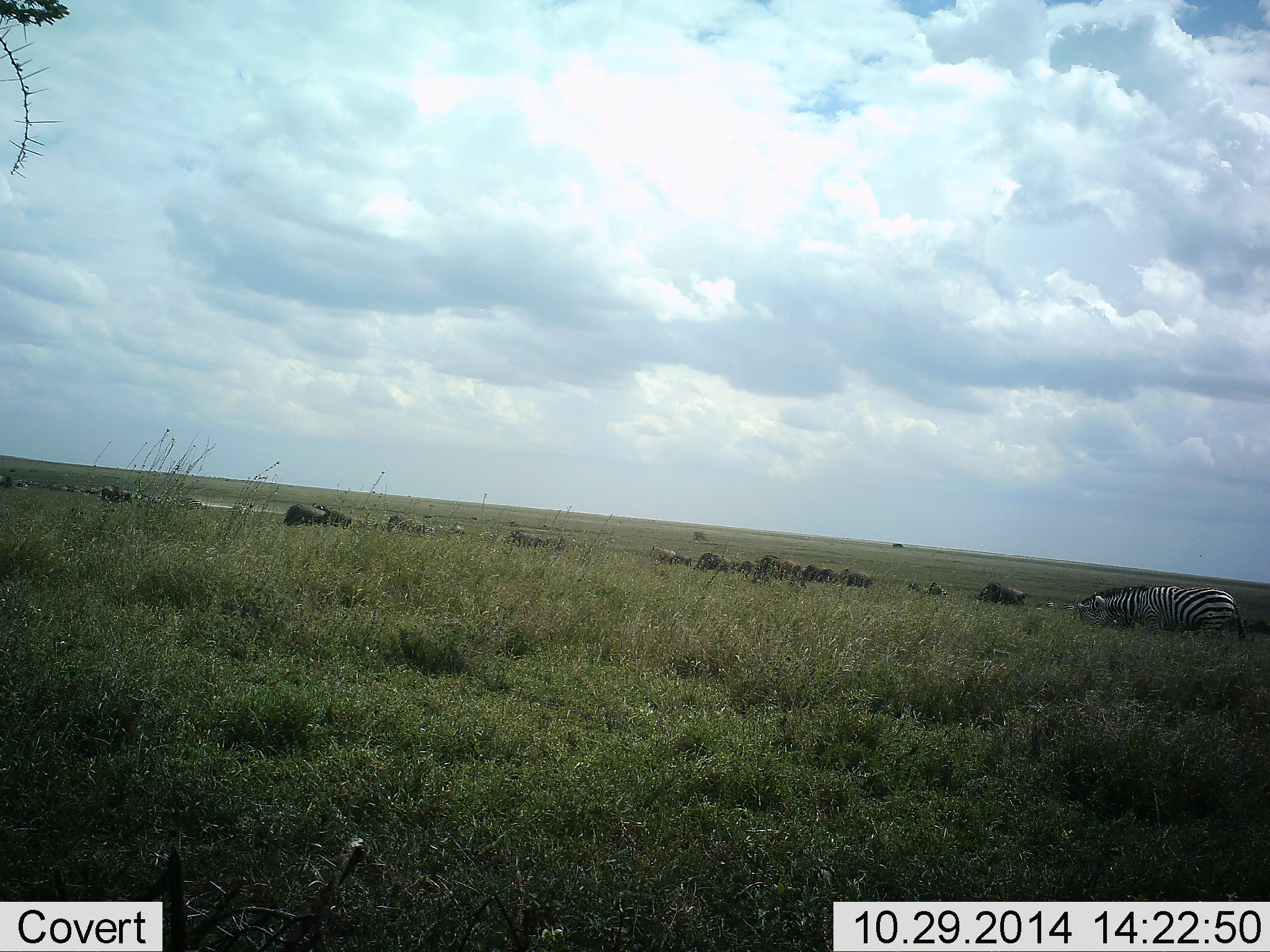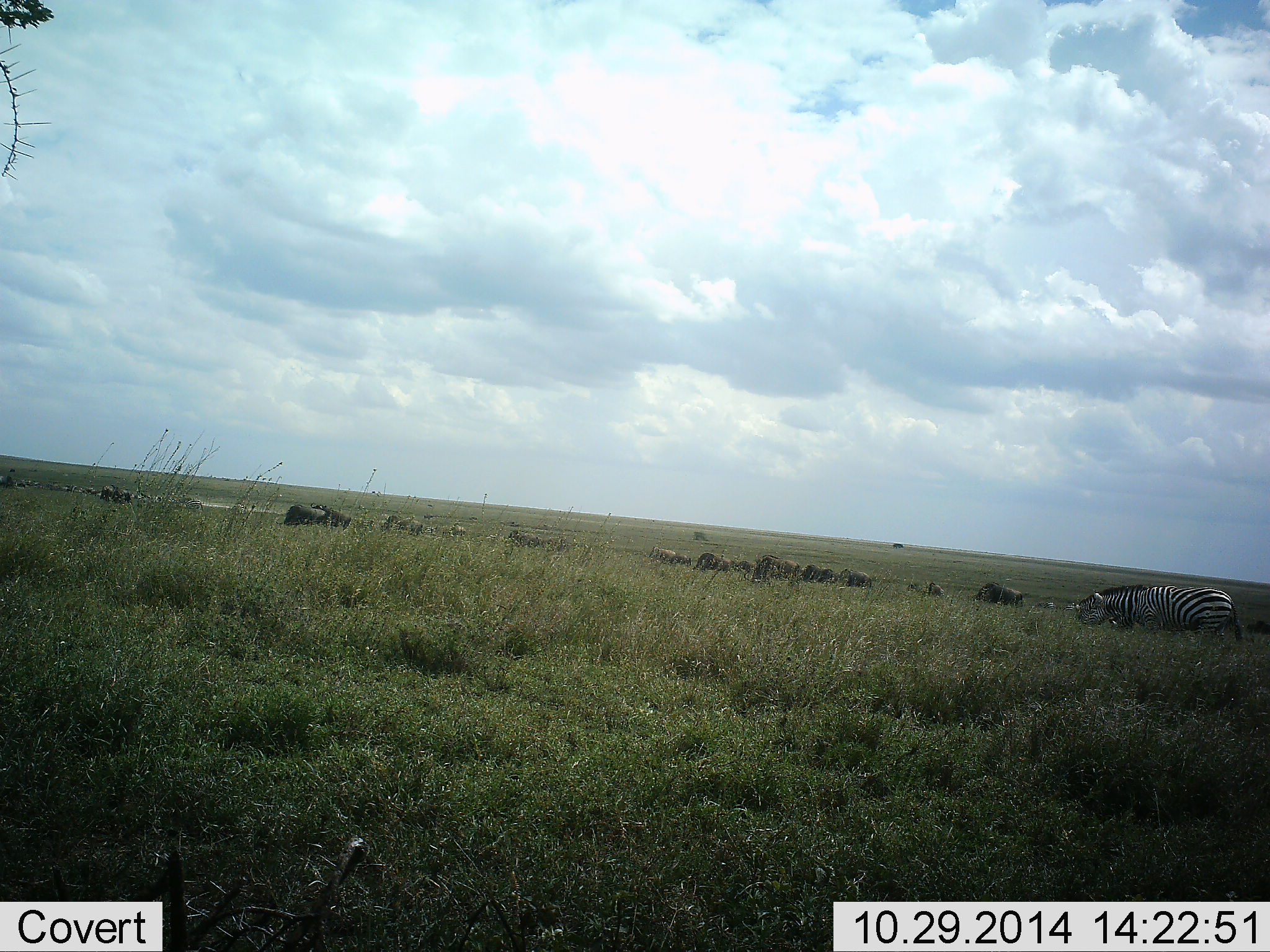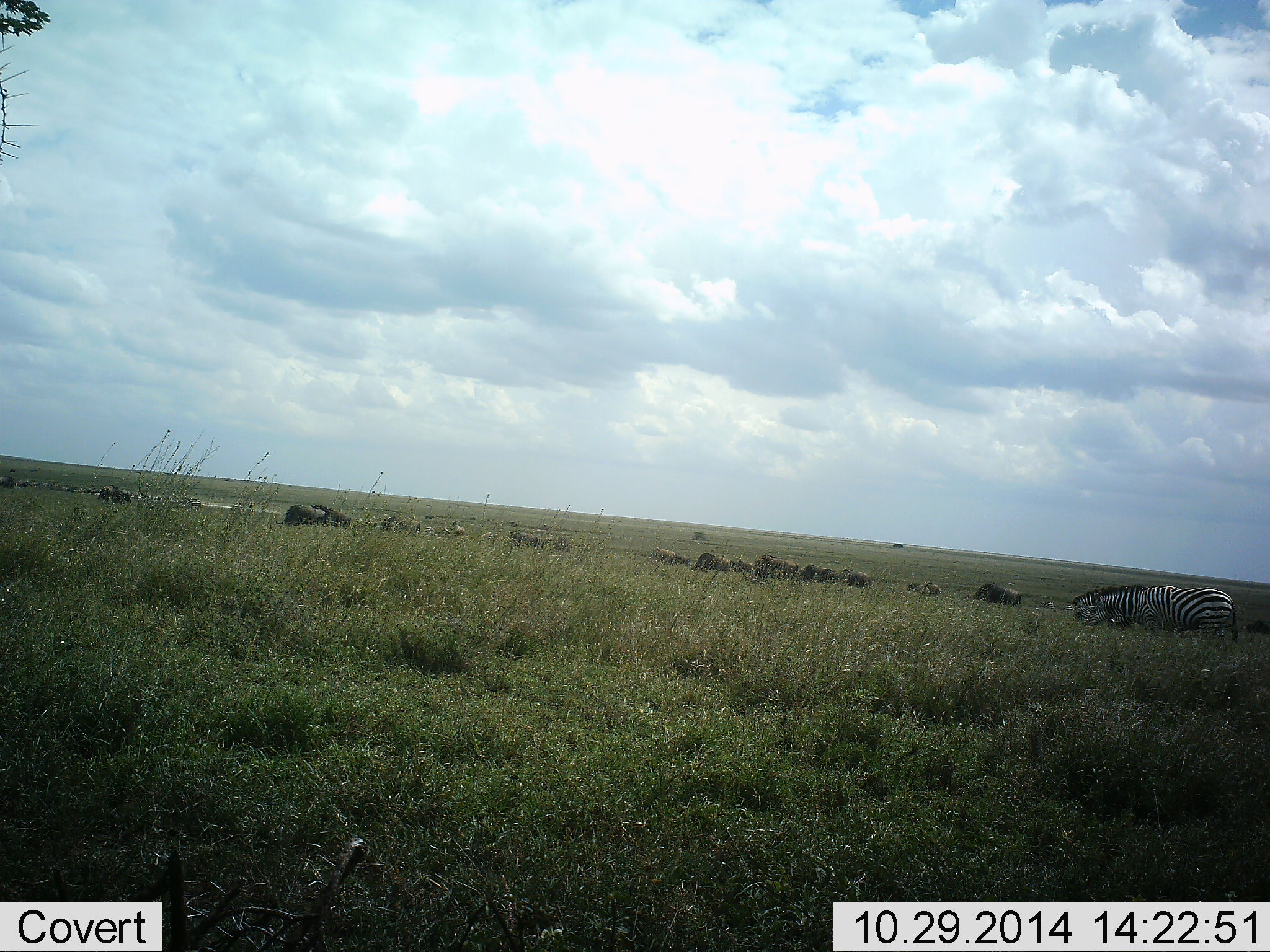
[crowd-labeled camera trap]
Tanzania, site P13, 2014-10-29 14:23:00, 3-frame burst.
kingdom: Animalia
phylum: Chordata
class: Mammalia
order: Artiodactyla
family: Bovidae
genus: Connochaetes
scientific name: Connochaetes taurinus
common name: blue wildebeest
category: wildebeest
Wildebeest (blue wildebeest) (Connochaetes taurinus), count 11-50. Behavior (volunteer vote fractions): standing 40%, resting 0%, moving 10%, interacting 0%. Young present (vote fraction): 0%. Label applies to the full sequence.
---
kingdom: Animalia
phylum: Chordata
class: Mammalia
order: Perissodactyla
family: Equidae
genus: Equus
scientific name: Equus quagga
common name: plains zebra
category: zebra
Zebra (plains zebra) (Equus quagga), count 2. Behavior (volunteer vote fractions): standing 27%, resting 0%, moving 0%, interacting 0%. Young present (vote fraction): 0%. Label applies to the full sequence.